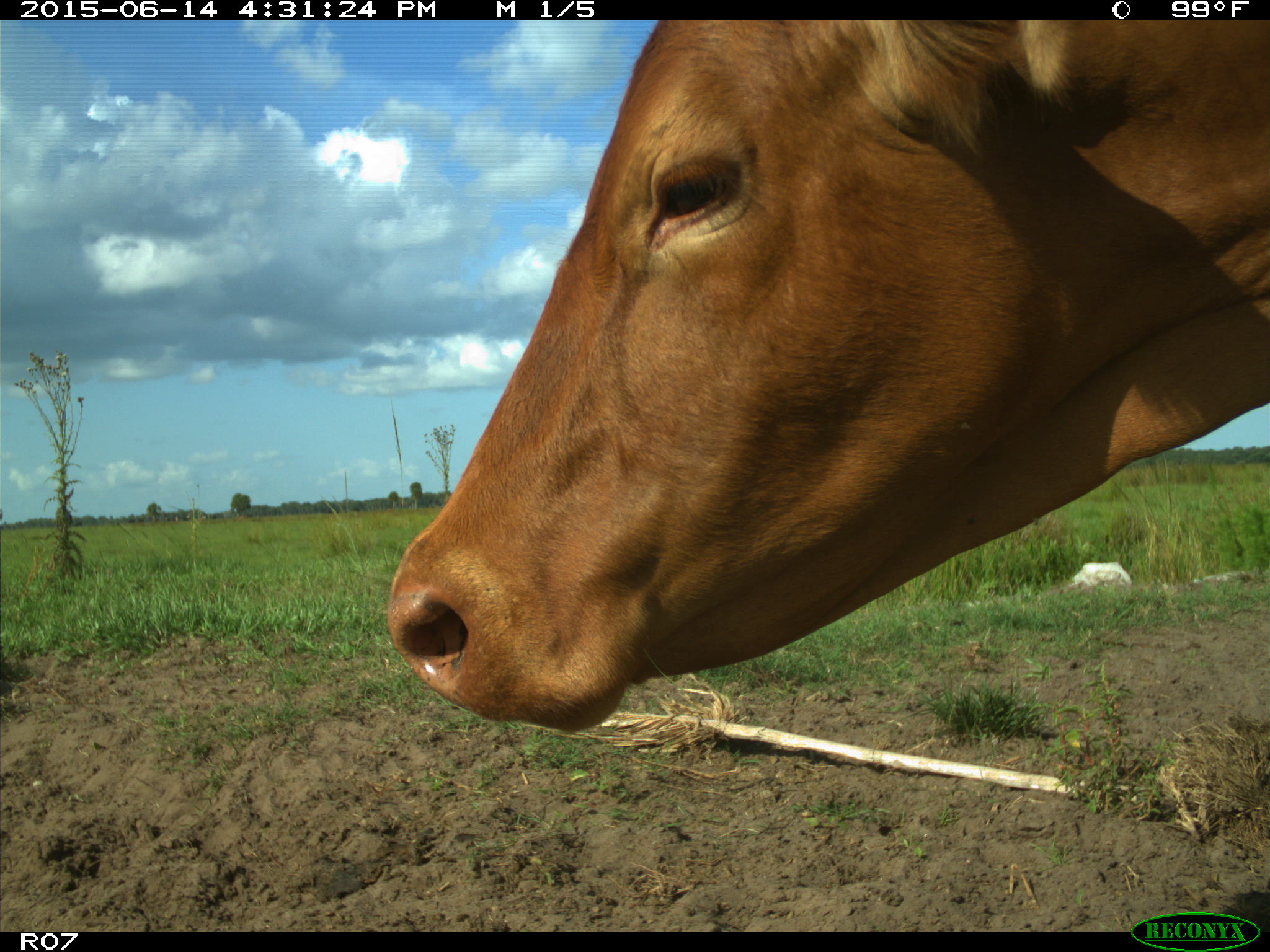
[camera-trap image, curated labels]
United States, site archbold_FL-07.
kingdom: Animalia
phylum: Chordata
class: Mammalia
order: Artiodactyla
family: Bovidae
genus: Bos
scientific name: Bos taurus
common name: domestic cow